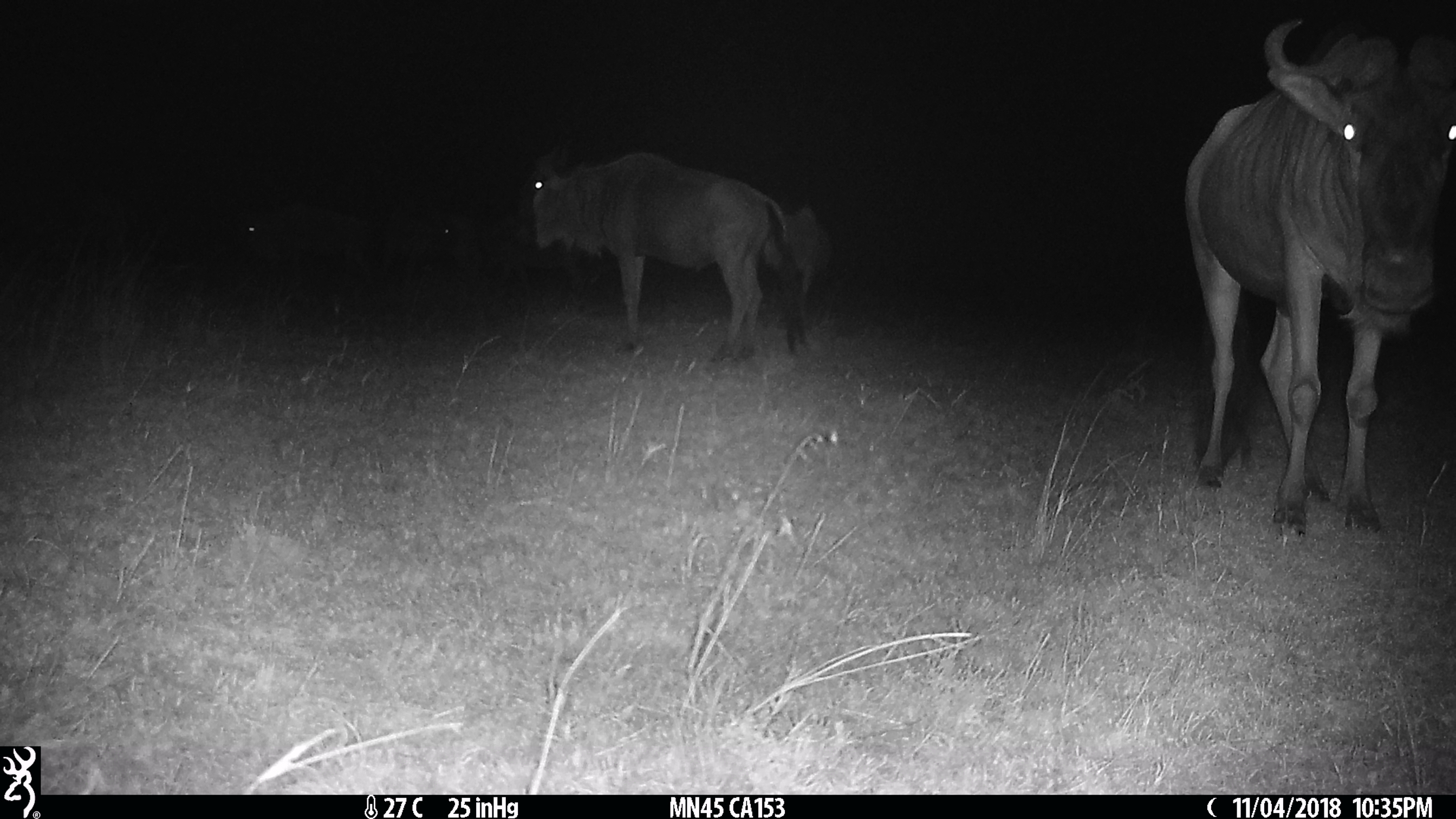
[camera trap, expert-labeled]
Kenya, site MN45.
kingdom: Animalia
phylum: Chordata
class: Mammalia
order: Artiodactyla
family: Bovidae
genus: Connochaetes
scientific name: Connochaetes taurinus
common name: blue wildebeest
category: wildebeest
Wildebeest (blue wildebeest) (Connochaetes taurinus).